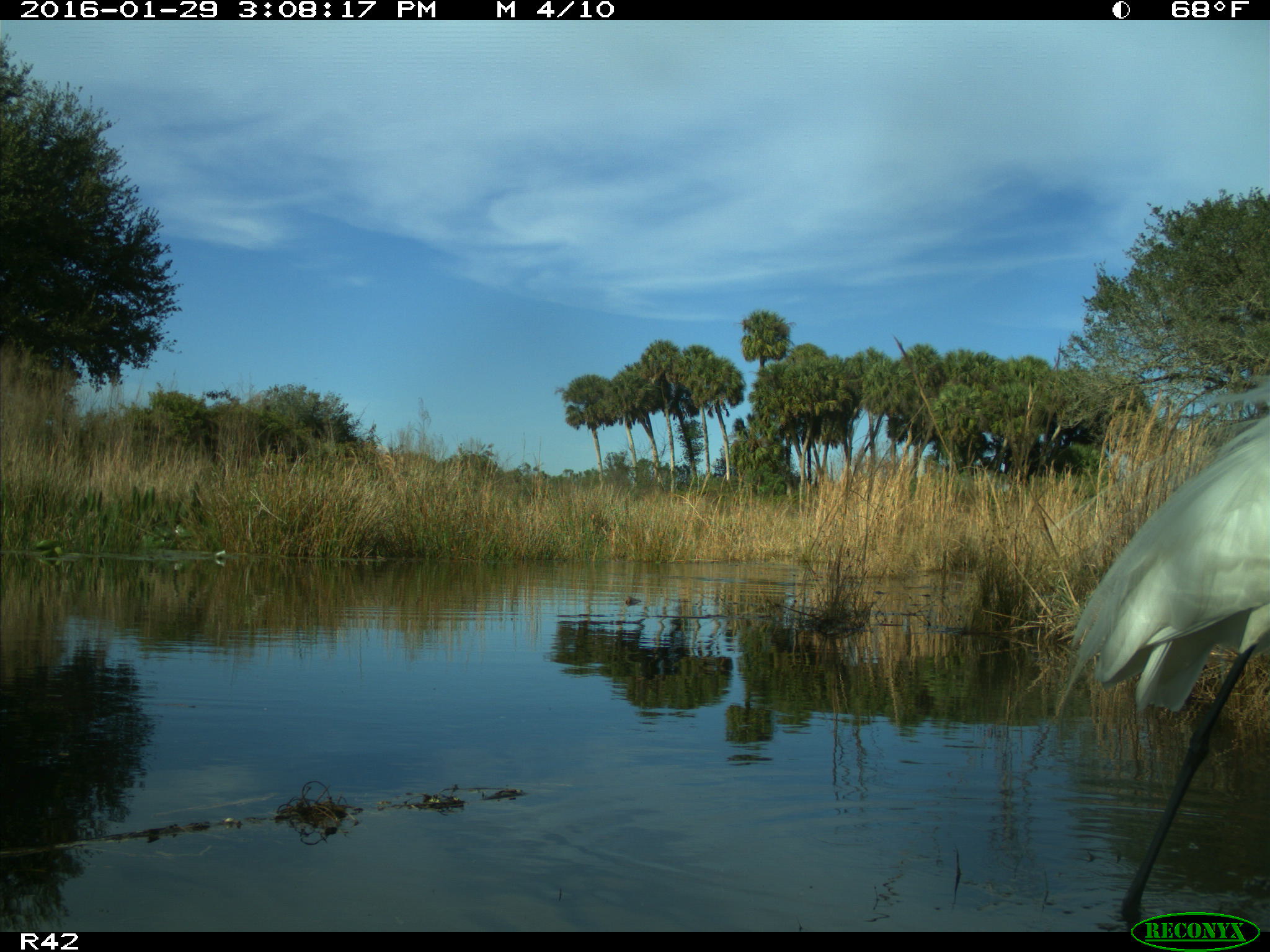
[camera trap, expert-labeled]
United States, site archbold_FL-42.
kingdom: Animalia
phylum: Chordata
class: Aves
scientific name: Aves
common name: birds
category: unidentified bird